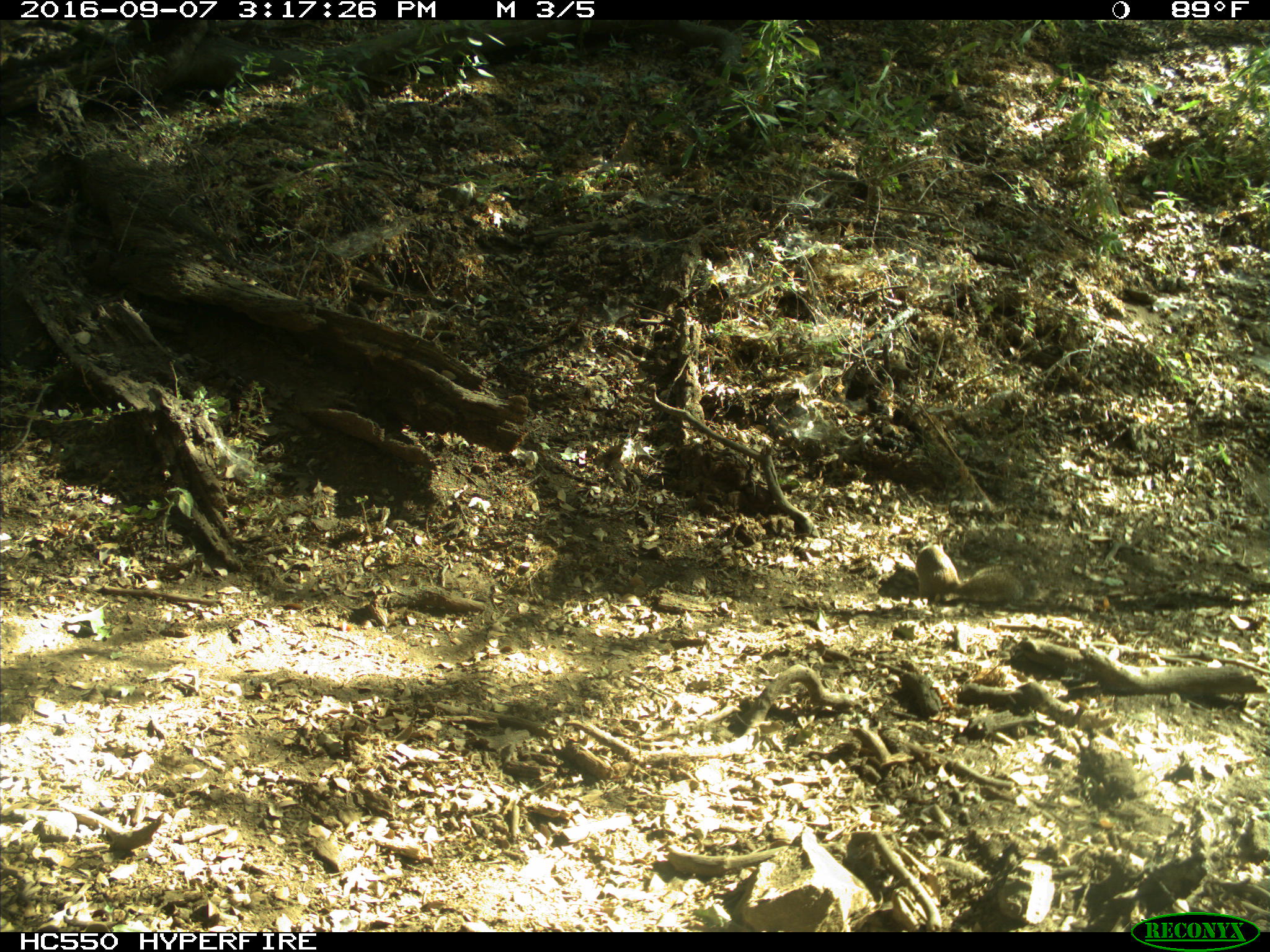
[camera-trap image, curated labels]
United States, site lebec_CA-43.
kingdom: Animalia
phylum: Chordata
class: Mammalia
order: Rodentia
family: Sciuridae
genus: Otospermophilus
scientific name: Otospermophilus beecheyi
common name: california ground squirrel